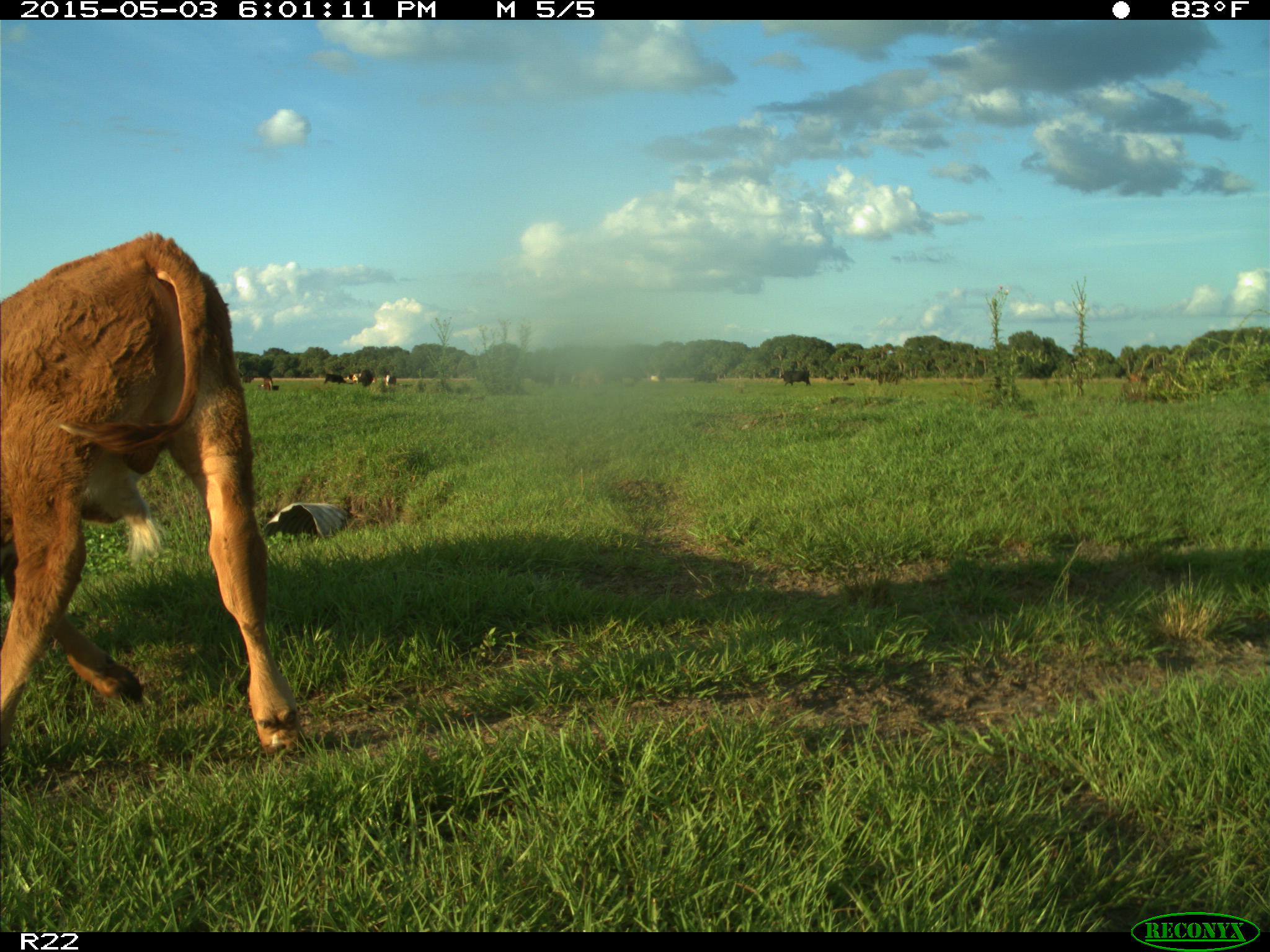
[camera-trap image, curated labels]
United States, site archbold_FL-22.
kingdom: Animalia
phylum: Chordata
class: Mammalia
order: Artiodactyla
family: Bovidae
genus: Bos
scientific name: Bos taurus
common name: domestic cow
Bos taurus (domestic cow).